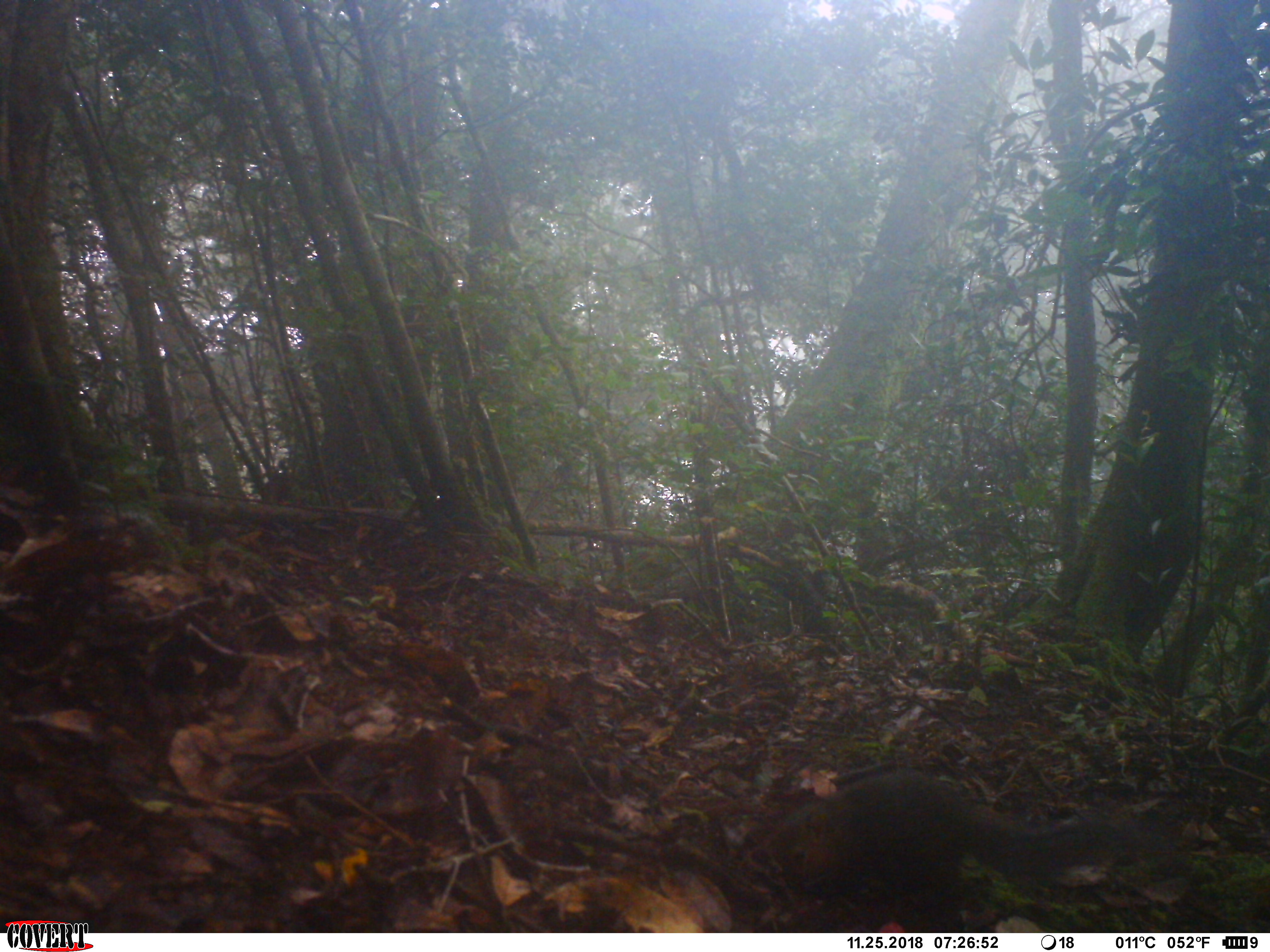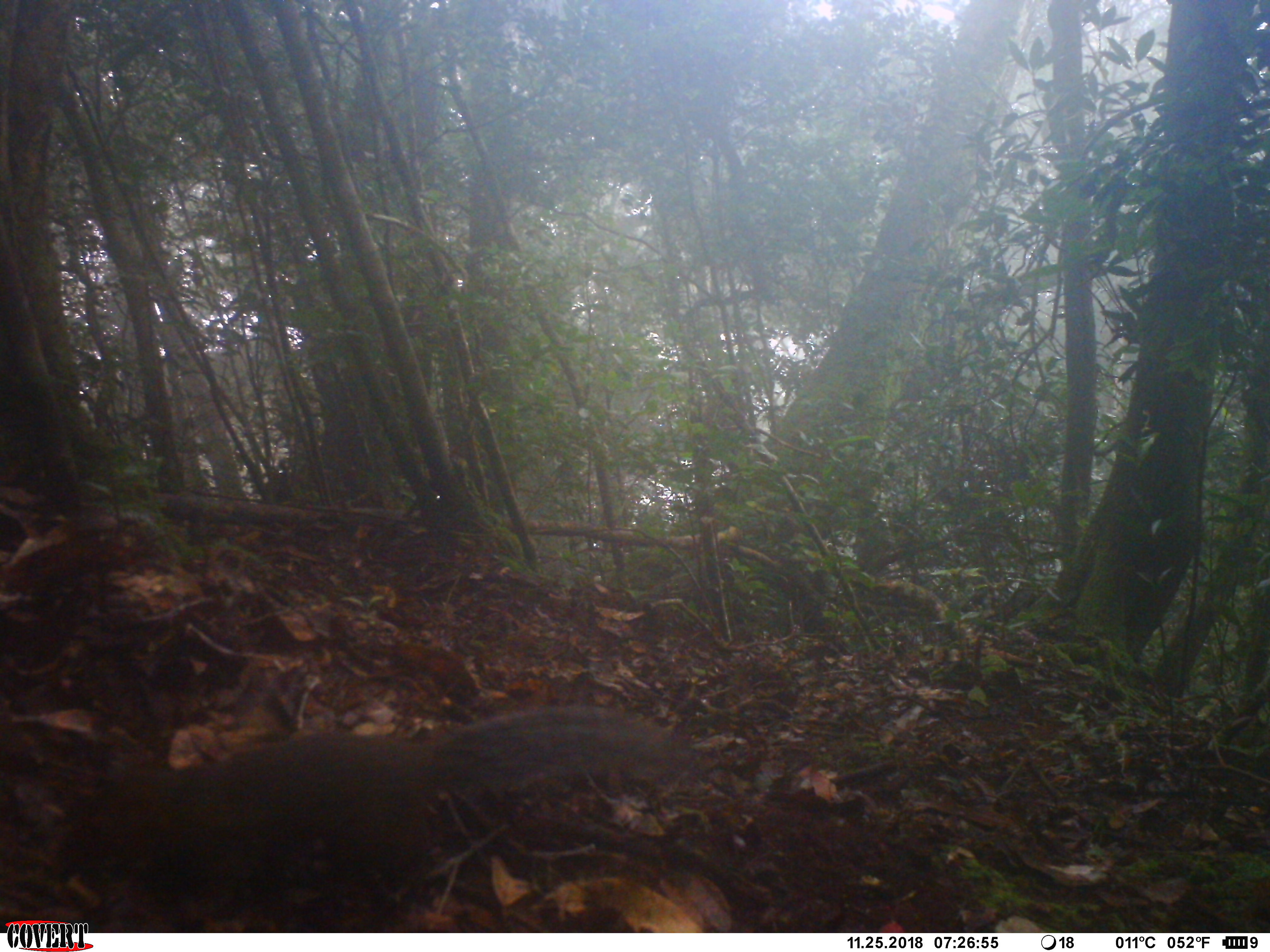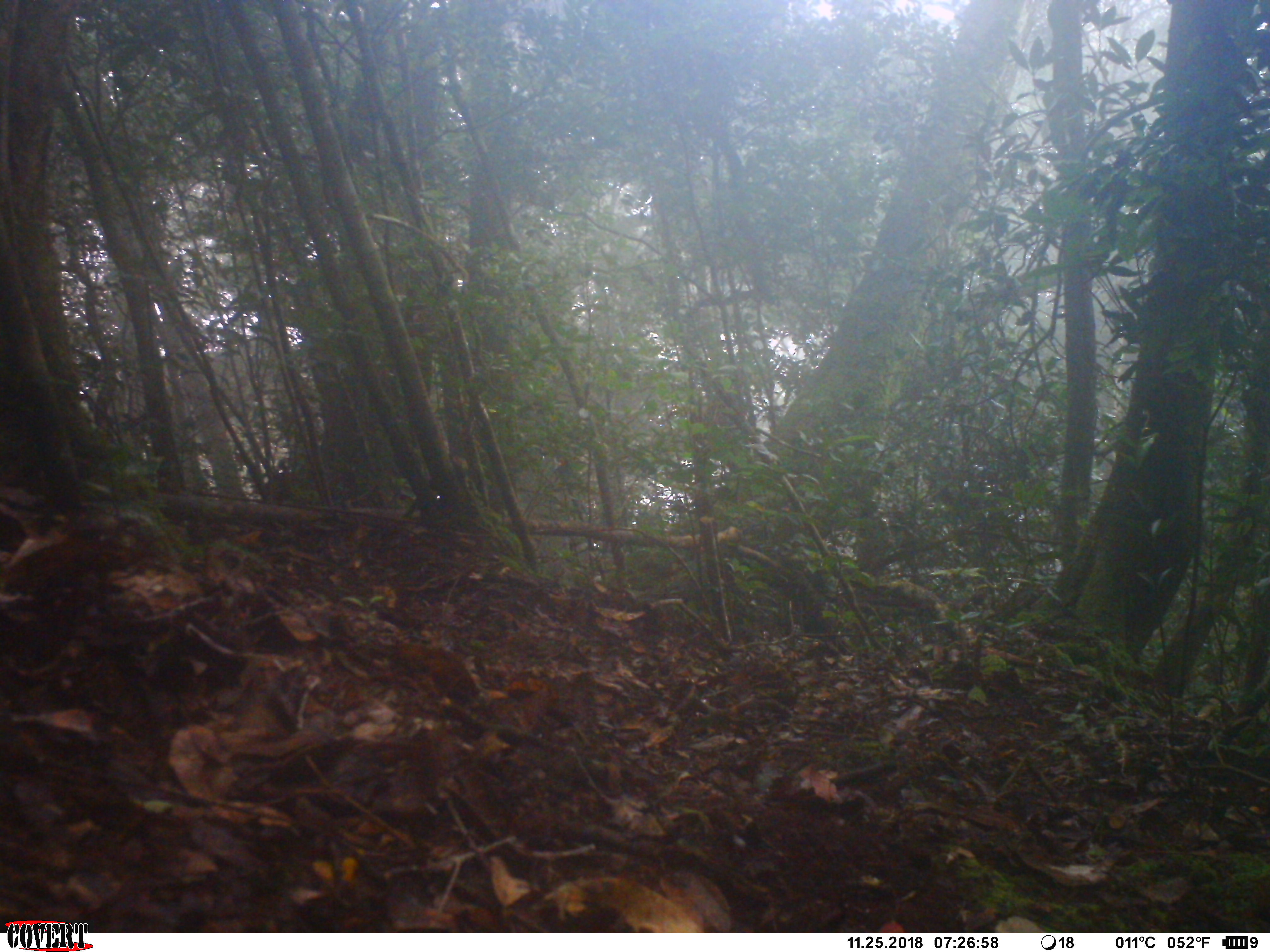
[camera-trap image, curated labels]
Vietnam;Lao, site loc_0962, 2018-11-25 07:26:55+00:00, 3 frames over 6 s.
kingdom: Animalia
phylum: Chordata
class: Mammalia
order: Rodentia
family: Sciuridae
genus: Dremomys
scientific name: Dremomys rufigenis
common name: red-cheeked squirrel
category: red cheeked squirrel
Red cheeked squirrel (red-cheeked squirrel) (Dremomys rufigenis). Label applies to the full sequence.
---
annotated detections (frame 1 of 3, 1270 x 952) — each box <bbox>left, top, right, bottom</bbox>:
red cheeked squirrel: <bbox>761, 760, 1180, 927</bbox>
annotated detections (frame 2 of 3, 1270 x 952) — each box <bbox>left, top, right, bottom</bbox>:
red cheeked squirrel: <bbox>44, 701, 699, 928</bbox>